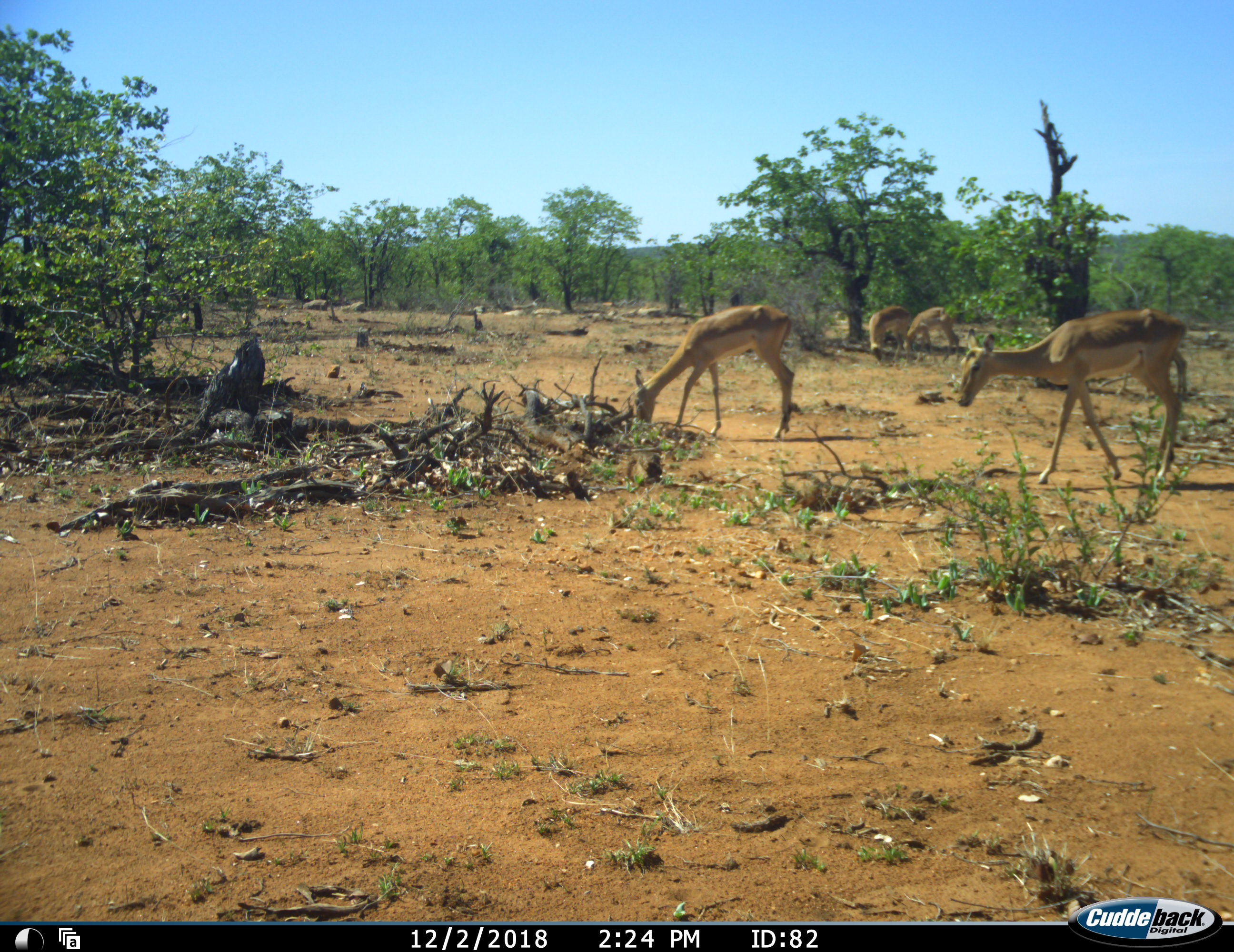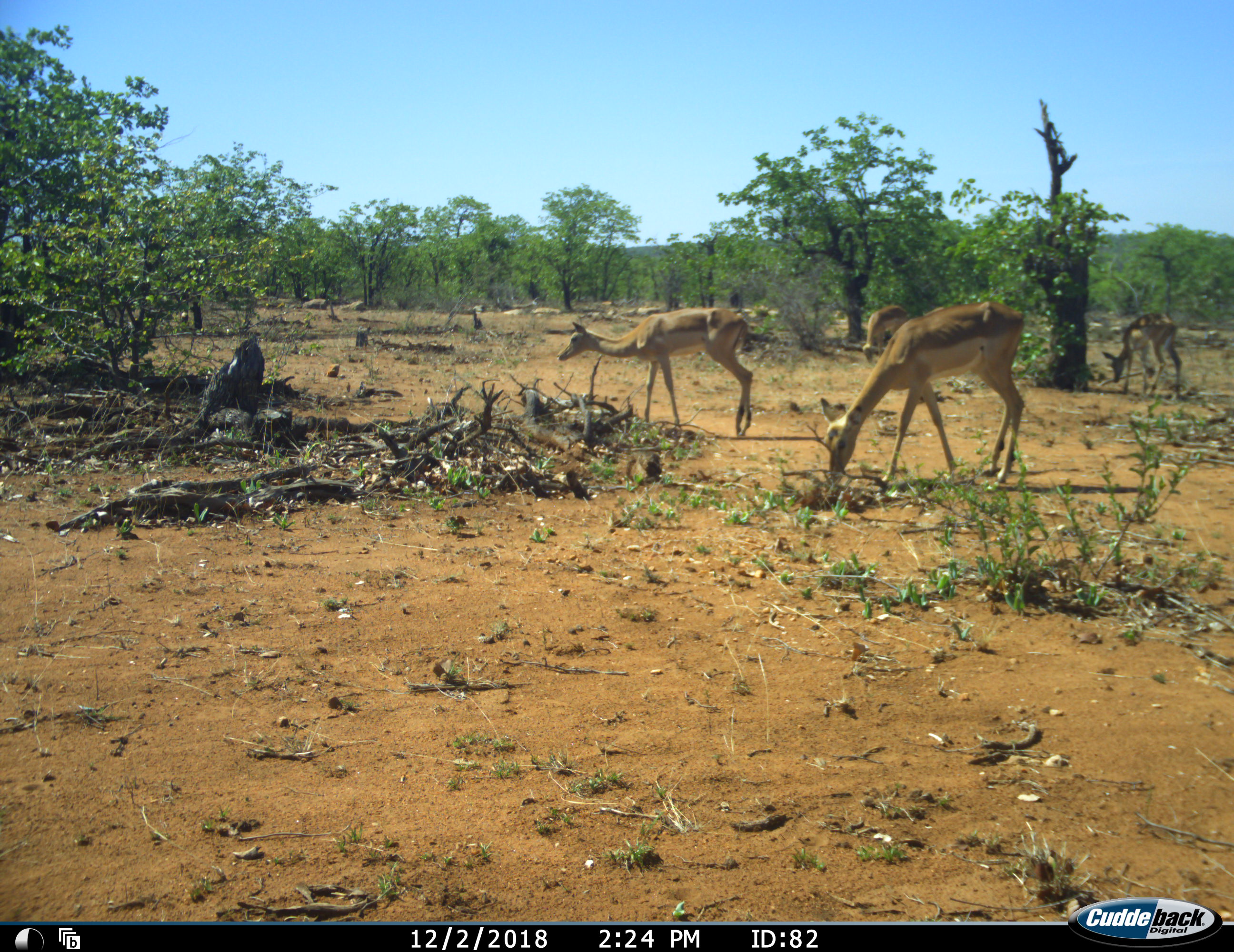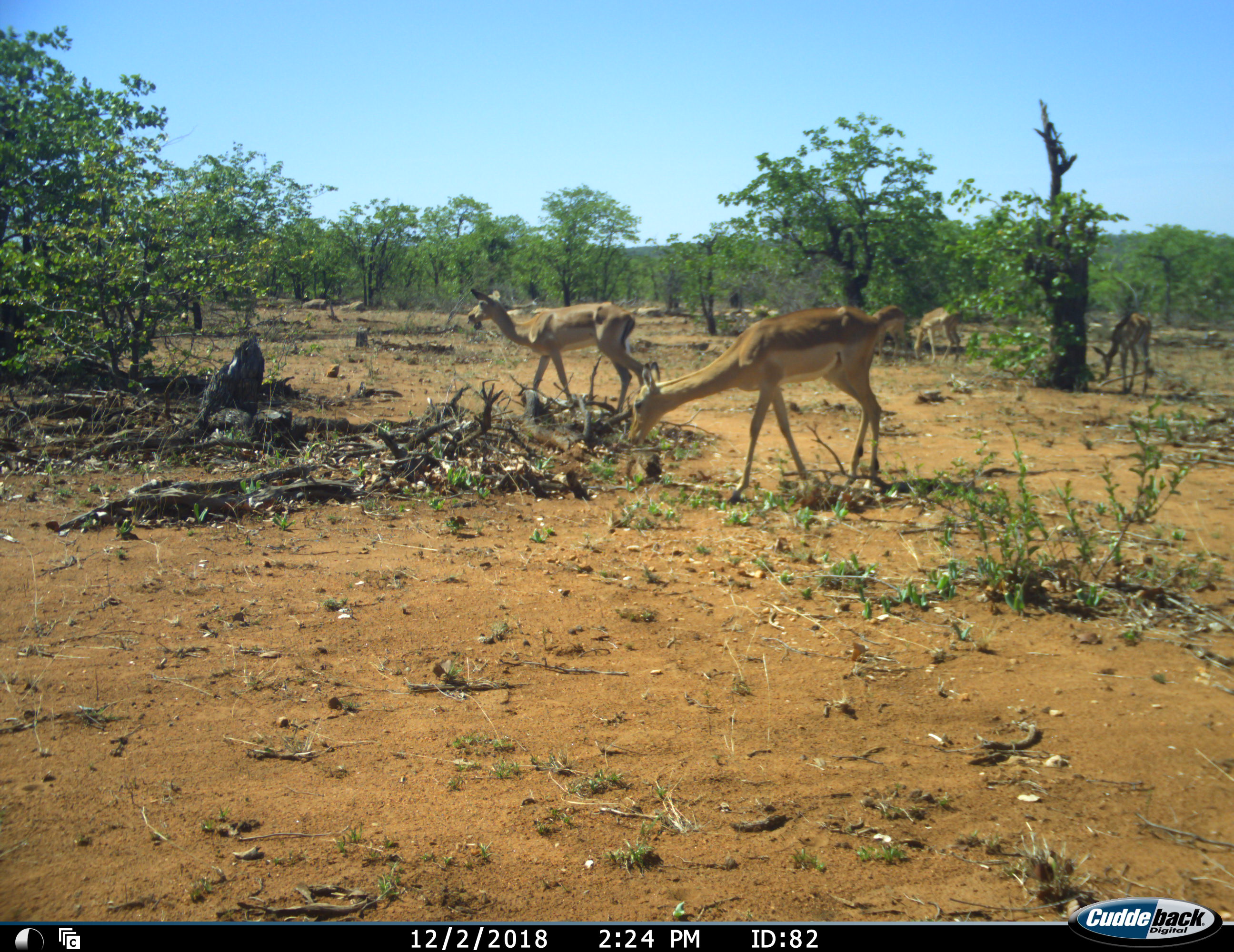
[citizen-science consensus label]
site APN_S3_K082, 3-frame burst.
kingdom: Animalia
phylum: Chordata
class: Mammalia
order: Artiodactyla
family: Bovidae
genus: Aepyceros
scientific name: Aepyceros melampus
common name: impala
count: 5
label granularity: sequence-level